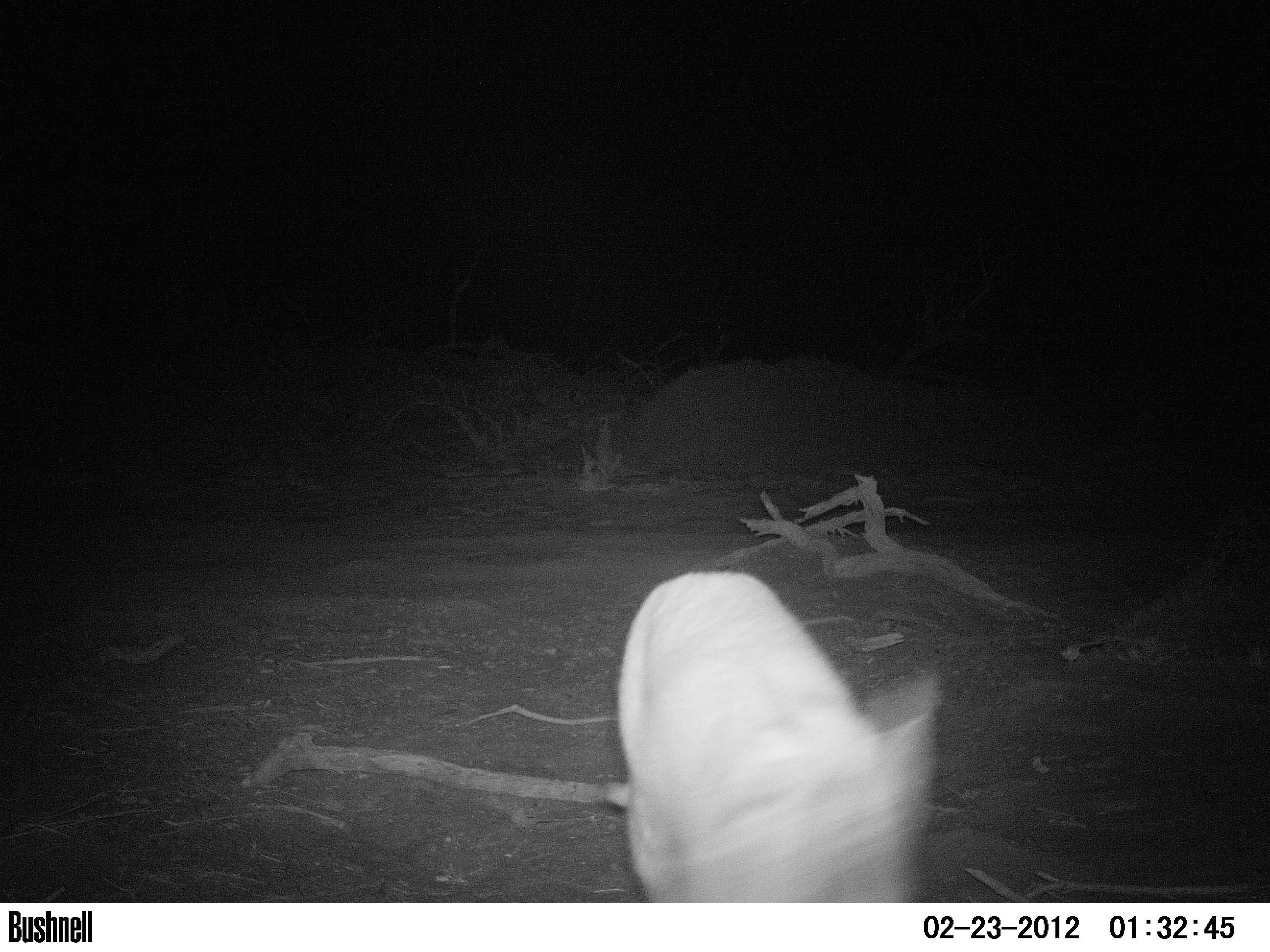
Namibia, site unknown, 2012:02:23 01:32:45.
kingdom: Animalia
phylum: Chordata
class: Mammalia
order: Carnivora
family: Canidae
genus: Lupulella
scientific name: Lupulella mesomelas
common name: black-backed jackal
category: canis mesomelas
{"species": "canis mesomelas (black-backed jackal) (Lupulella mesomelas)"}